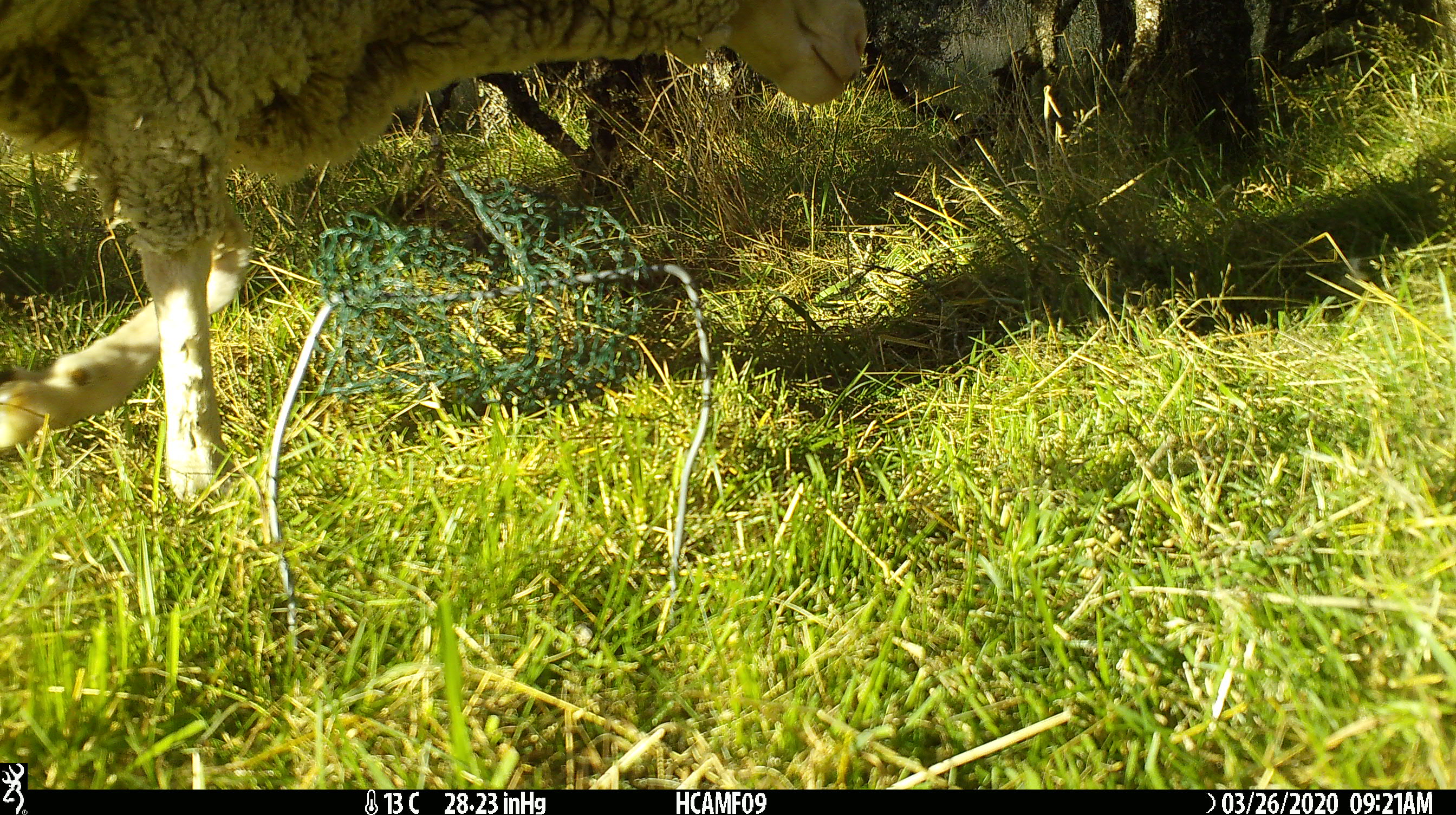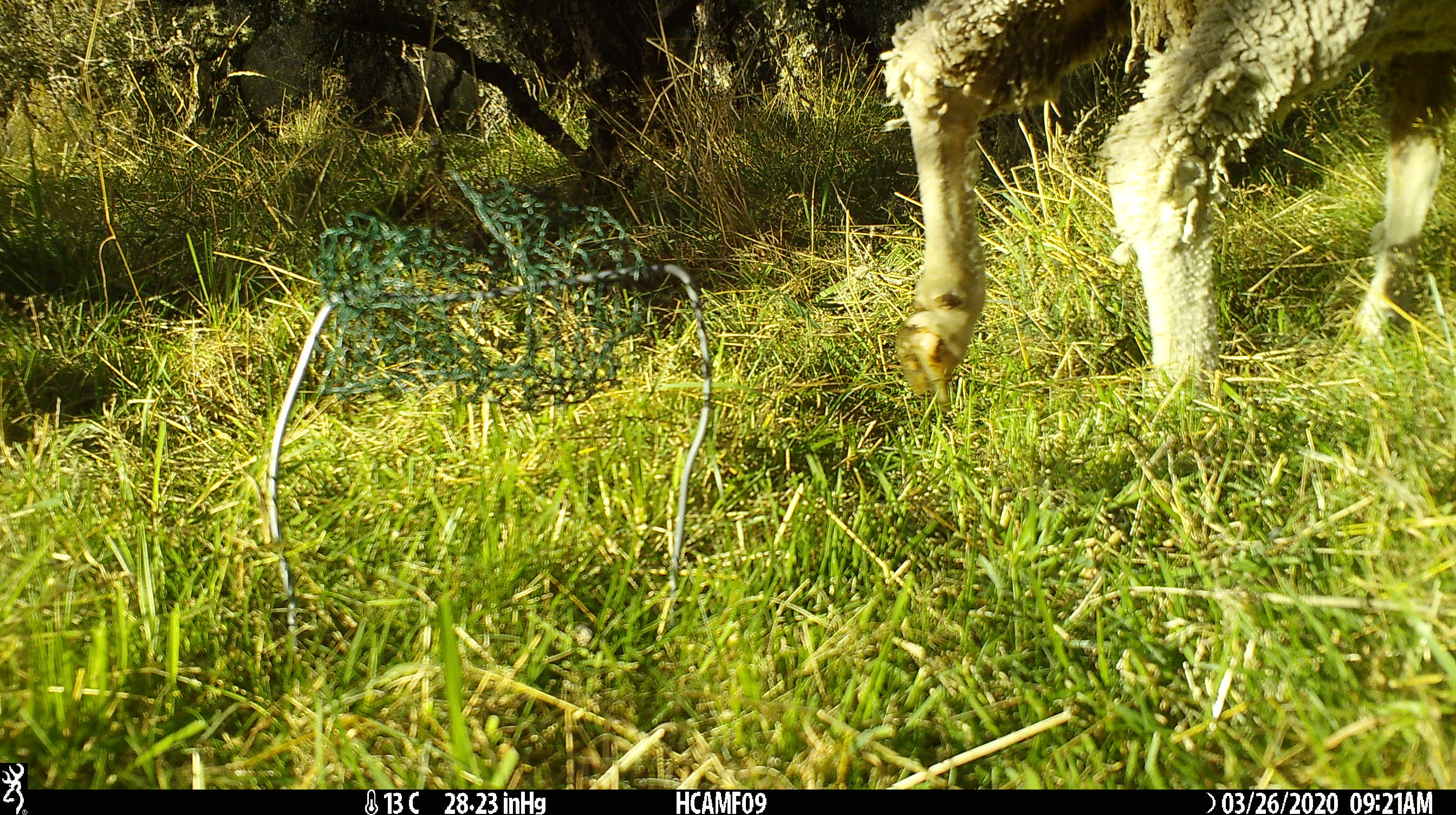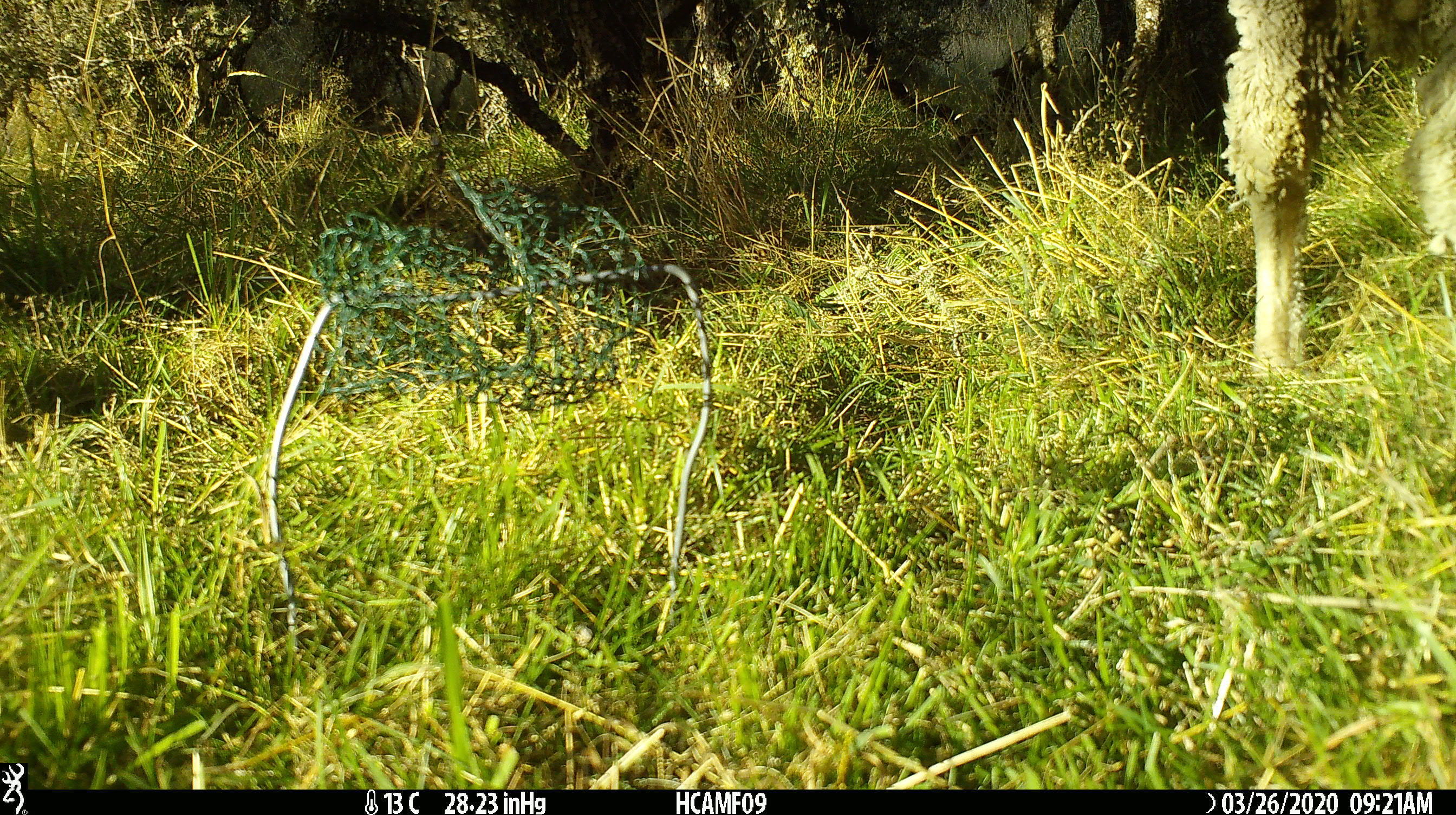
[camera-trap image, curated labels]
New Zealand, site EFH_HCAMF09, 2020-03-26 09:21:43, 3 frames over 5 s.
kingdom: Animalia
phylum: Chordata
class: Mammalia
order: Artiodactyla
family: Bovidae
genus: Ovis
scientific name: Ovis aries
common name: domestic sheep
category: sheep